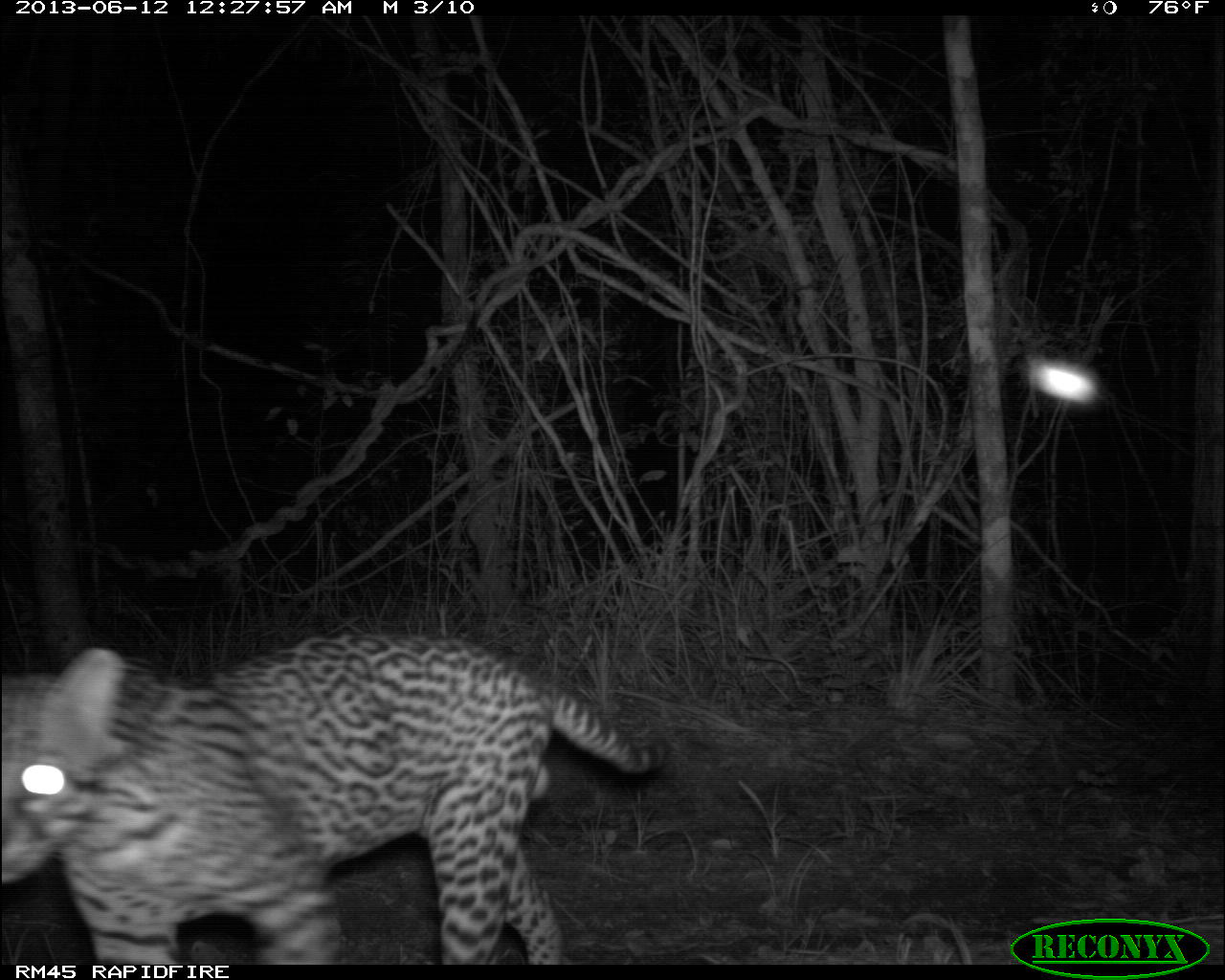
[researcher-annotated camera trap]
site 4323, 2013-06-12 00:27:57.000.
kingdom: Animalia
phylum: Chordata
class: Mammalia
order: Carnivora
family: Felidae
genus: Leopardus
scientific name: Leopardus pardalis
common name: ocelot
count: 1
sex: male